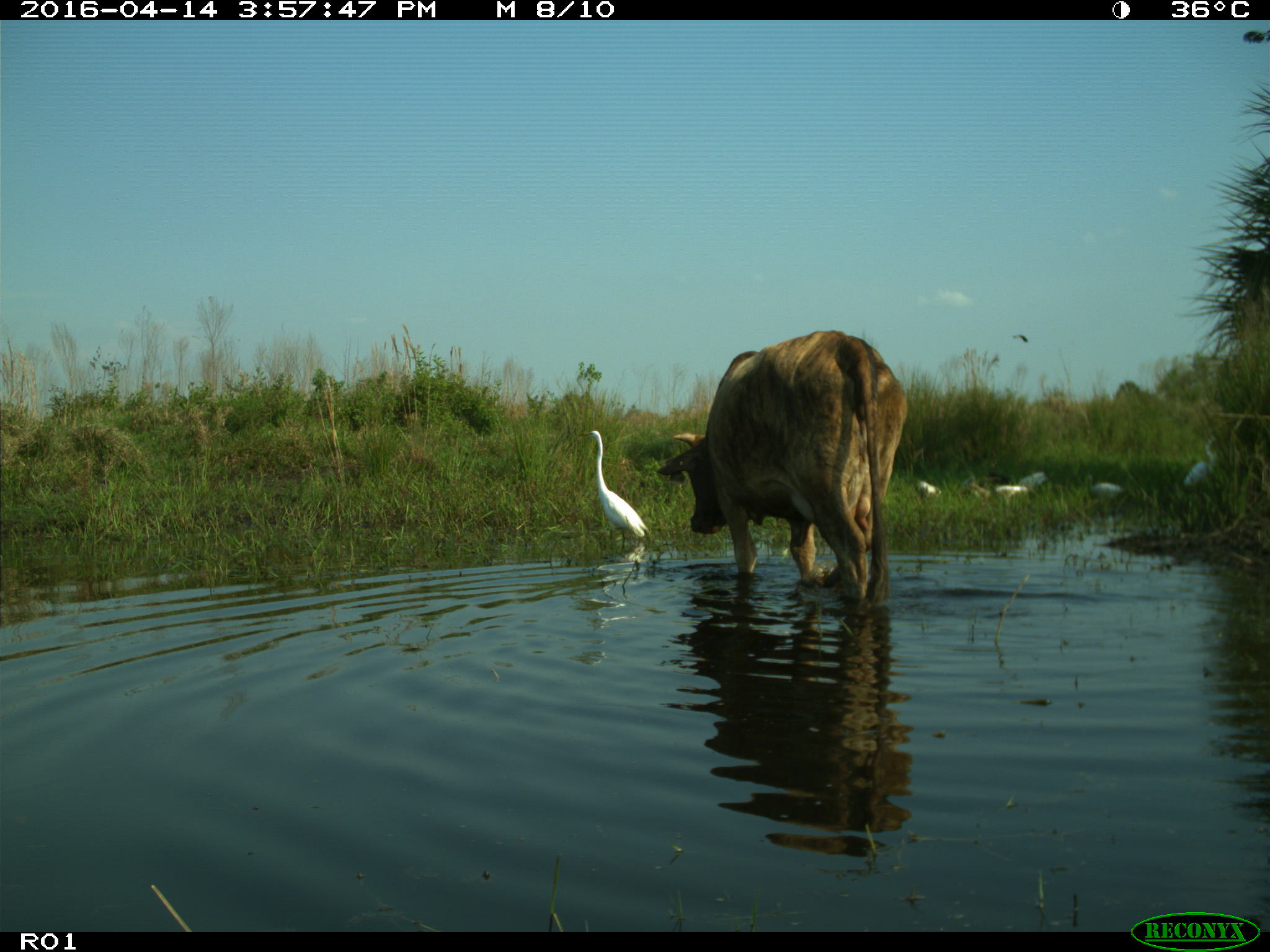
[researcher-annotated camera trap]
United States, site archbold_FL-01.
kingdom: Animalia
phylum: Chordata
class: Mammalia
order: Artiodactyla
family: Bovidae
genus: Bos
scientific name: Bos taurus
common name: domestic cow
Bos taurus (domestic cow).